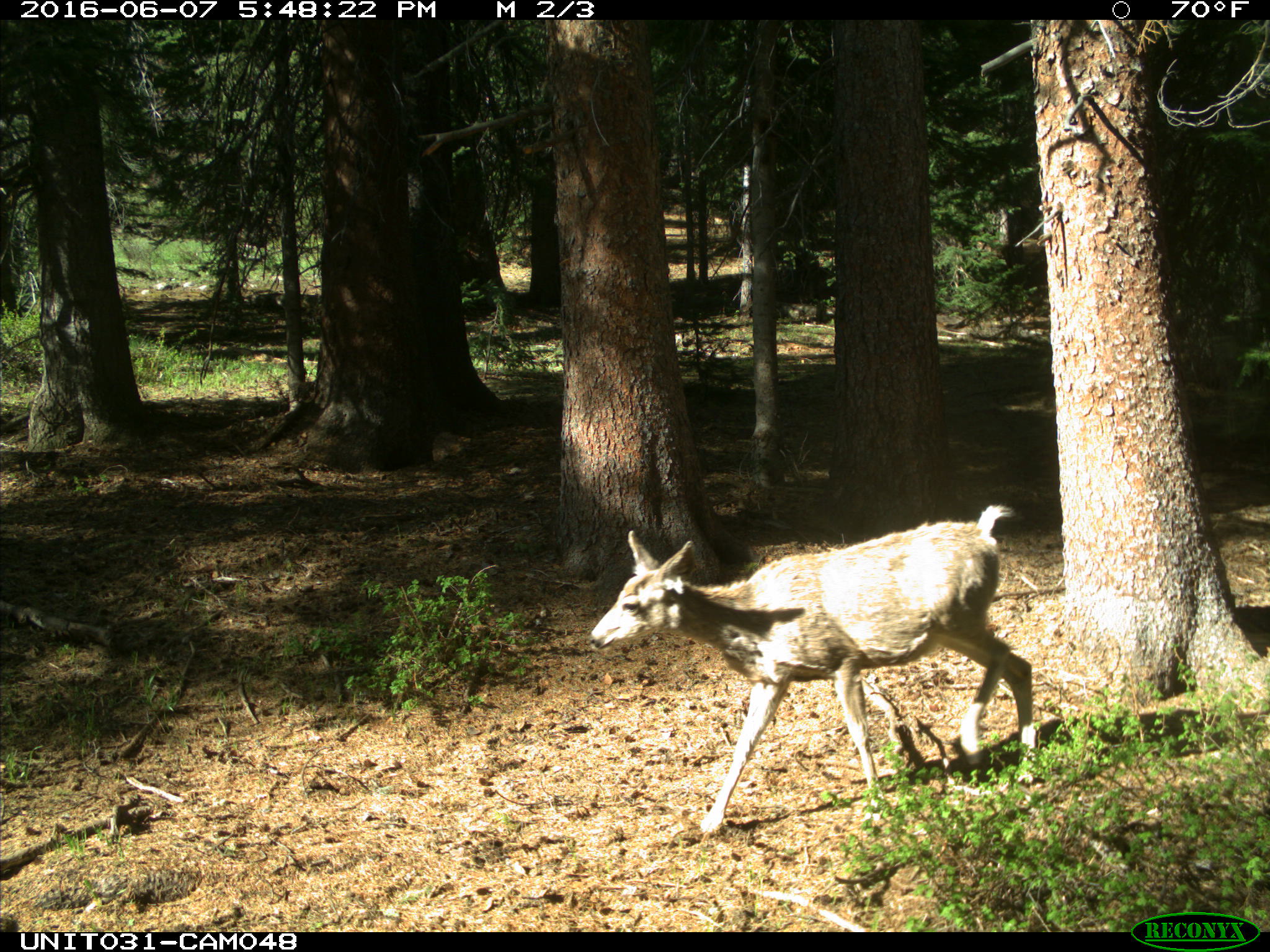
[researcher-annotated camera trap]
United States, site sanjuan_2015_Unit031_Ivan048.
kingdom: Animalia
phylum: Chordata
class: Mammalia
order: Artiodactyla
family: Cervidae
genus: Odocoileus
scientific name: Odocoileus hemionus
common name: mule deer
Odocoileus hemionus (mule deer).